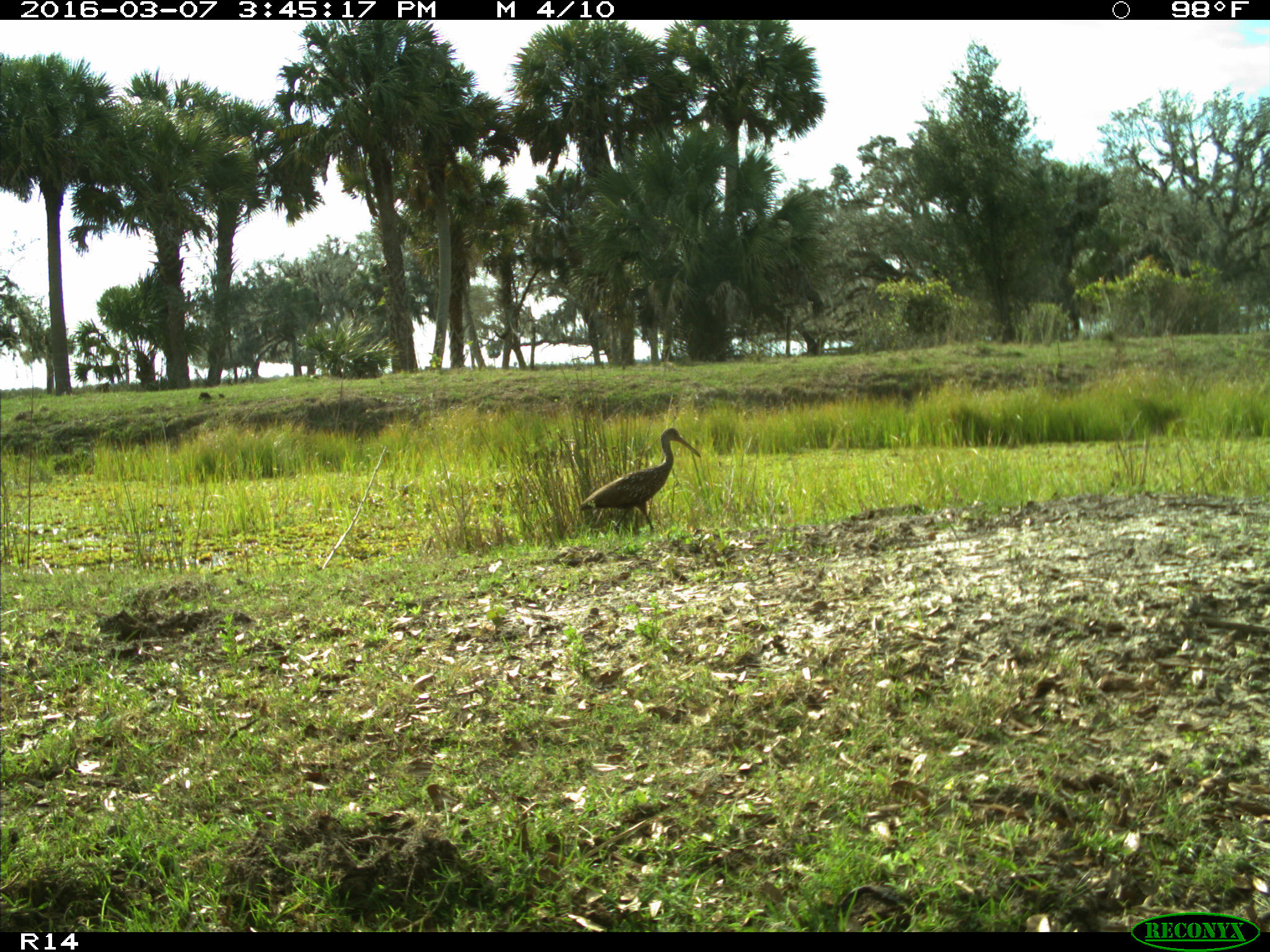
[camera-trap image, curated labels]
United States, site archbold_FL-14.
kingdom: Animalia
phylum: Chordata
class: Aves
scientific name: Aves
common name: birds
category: unidentified bird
Unidentified bird (birds) (Aves).